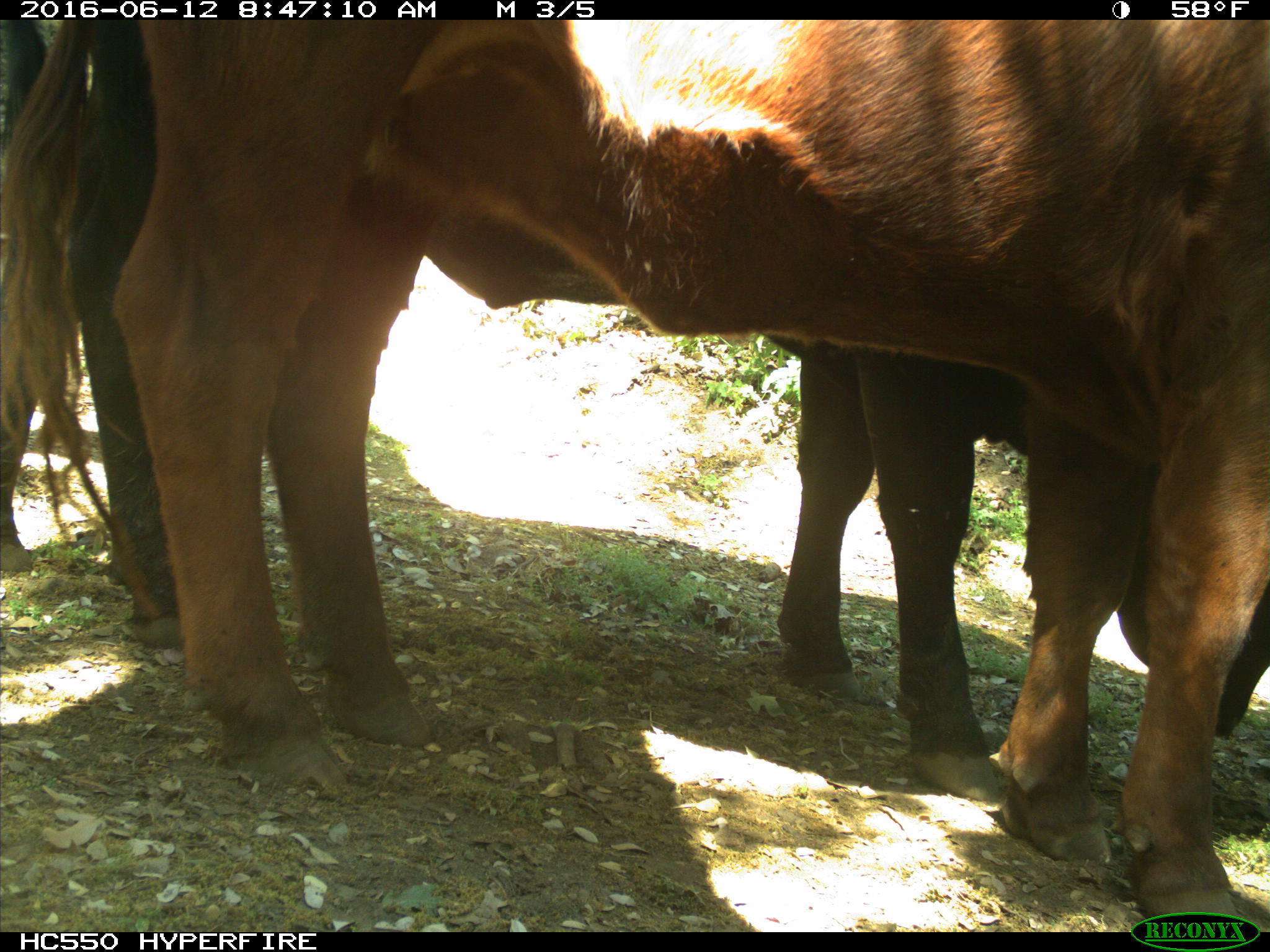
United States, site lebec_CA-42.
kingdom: Animalia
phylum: Chordata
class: Mammalia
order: Artiodactyla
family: Bovidae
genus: Bos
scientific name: Bos taurus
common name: domestic cow